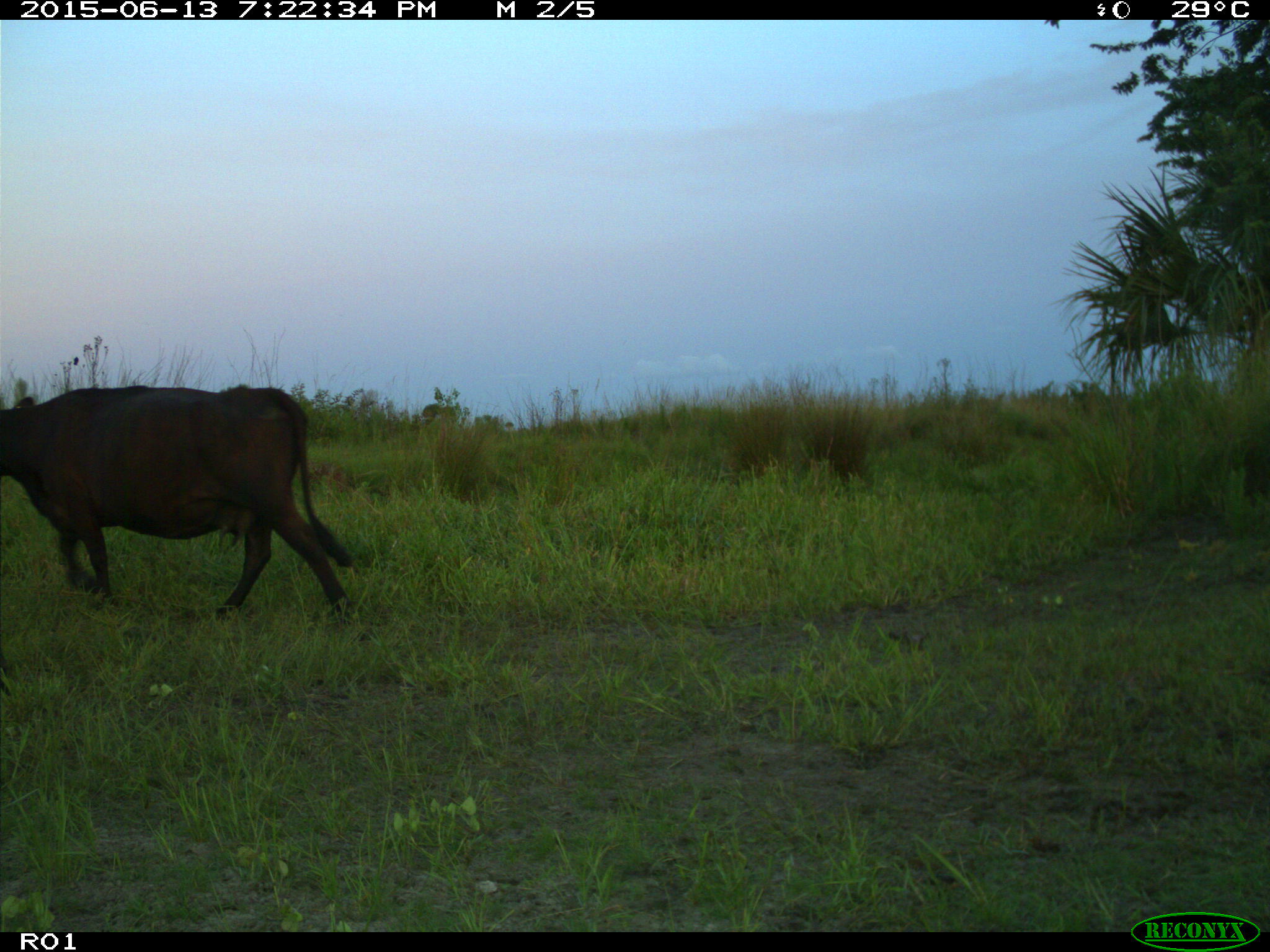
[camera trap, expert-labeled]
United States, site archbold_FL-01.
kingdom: Animalia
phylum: Chordata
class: Mammalia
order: Artiodactyla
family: Bovidae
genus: Bos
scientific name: Bos taurus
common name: domestic cow